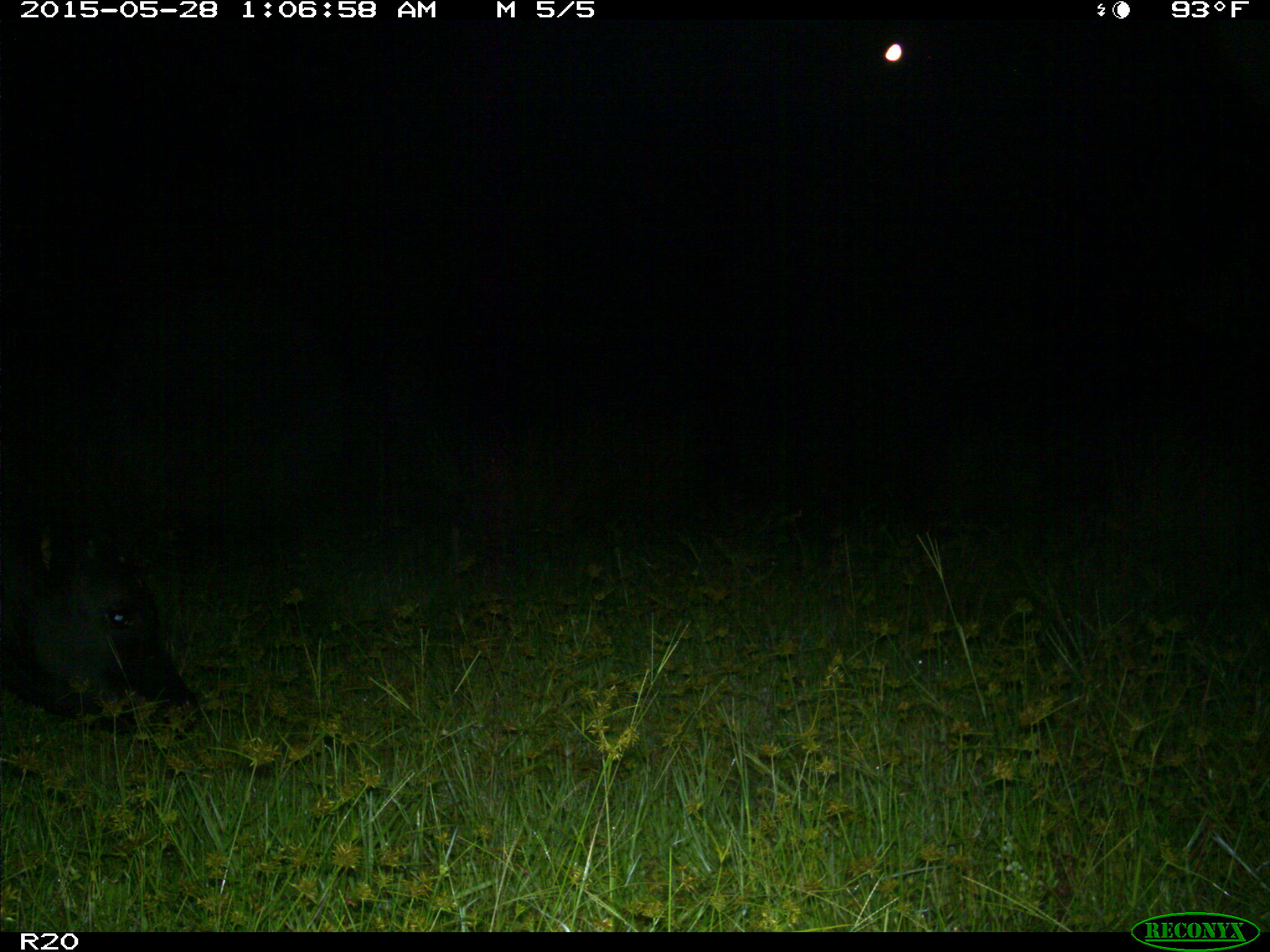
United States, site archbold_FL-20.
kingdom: Animalia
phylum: Chordata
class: Mammalia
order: Artiodactyla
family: Bovidae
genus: Bos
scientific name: Bos taurus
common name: domestic cow